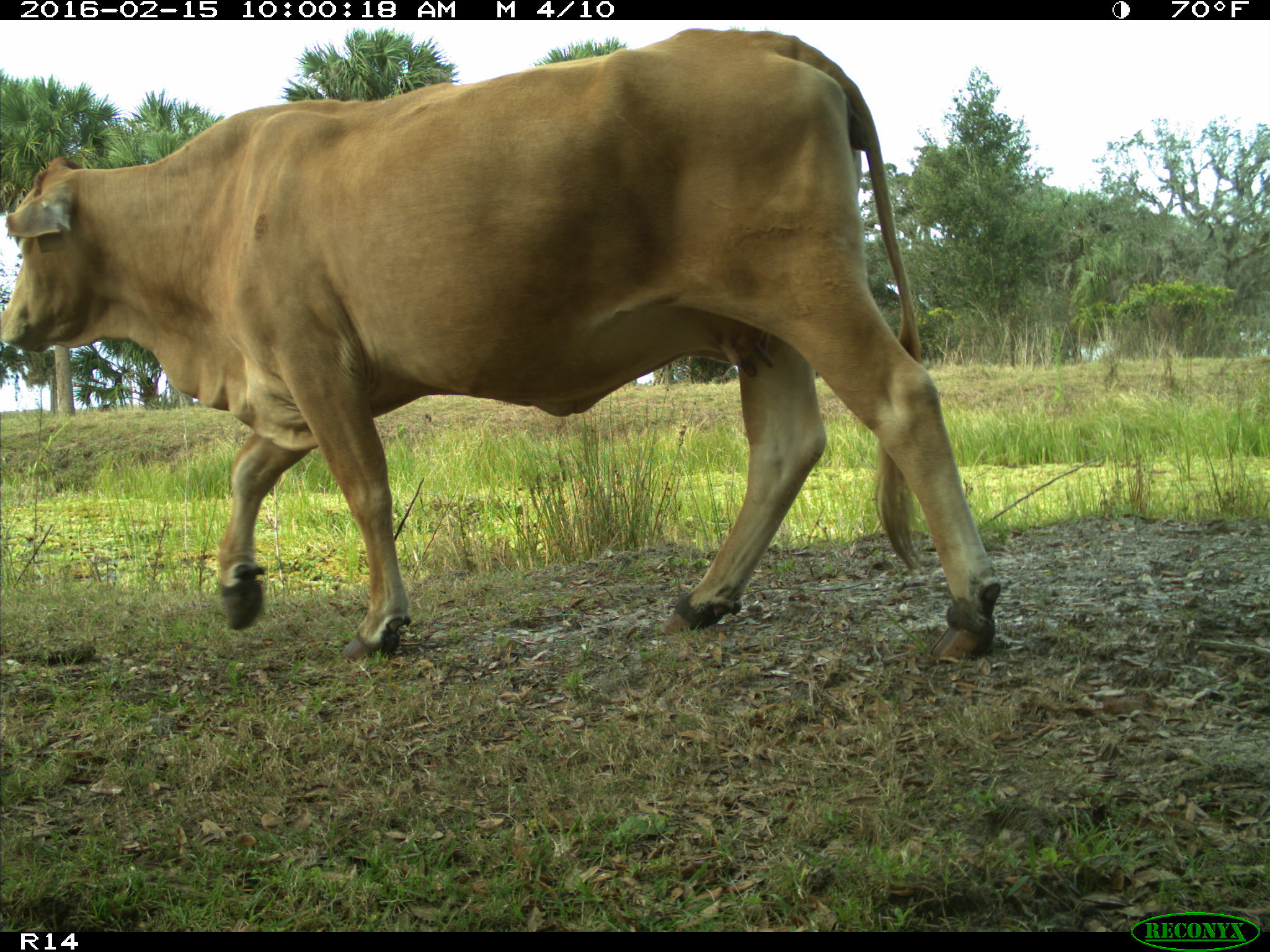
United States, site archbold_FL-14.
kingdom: Animalia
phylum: Chordata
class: Mammalia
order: Artiodactyla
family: Bovidae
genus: Bos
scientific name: Bos taurus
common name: domestic cow